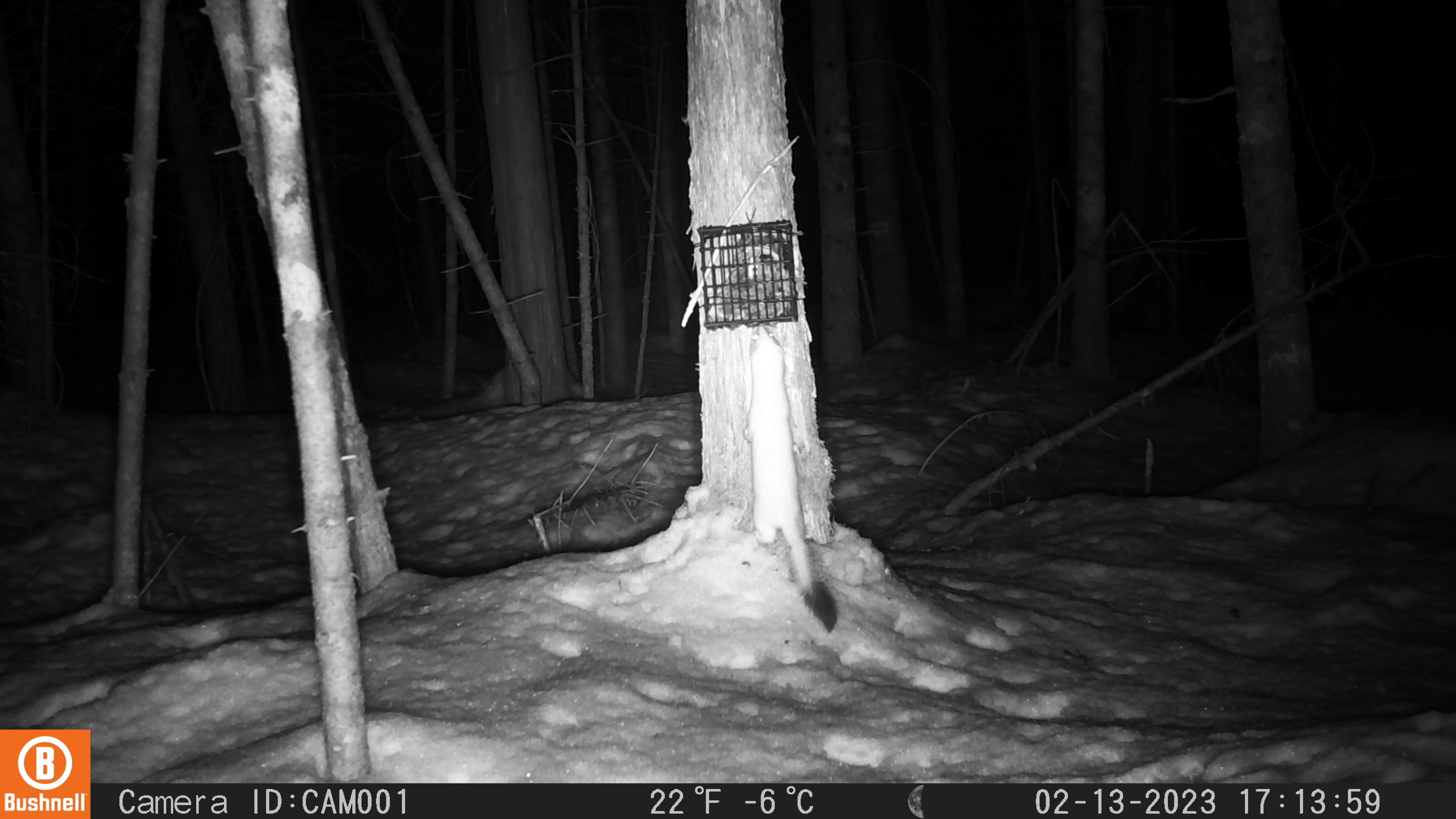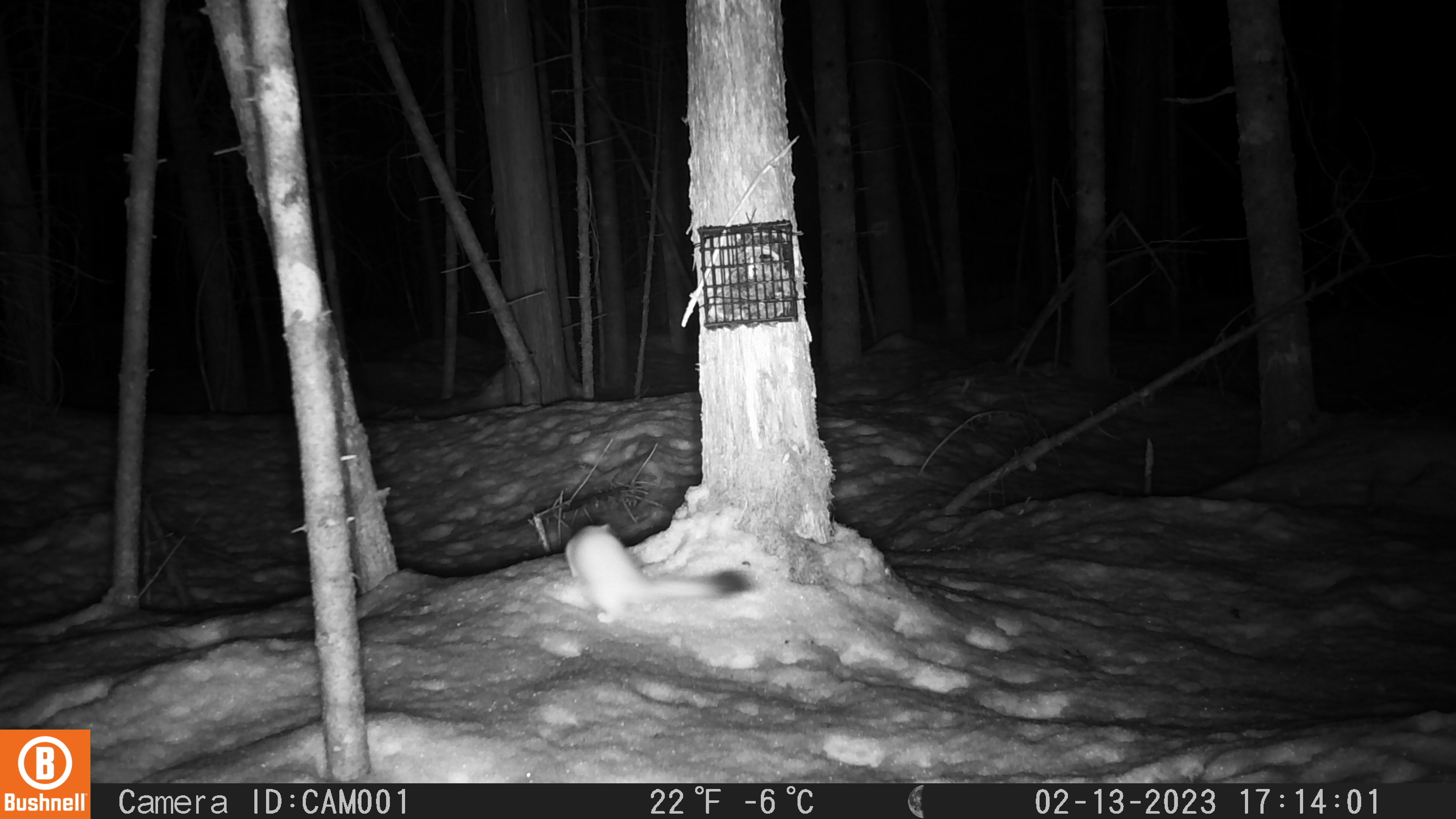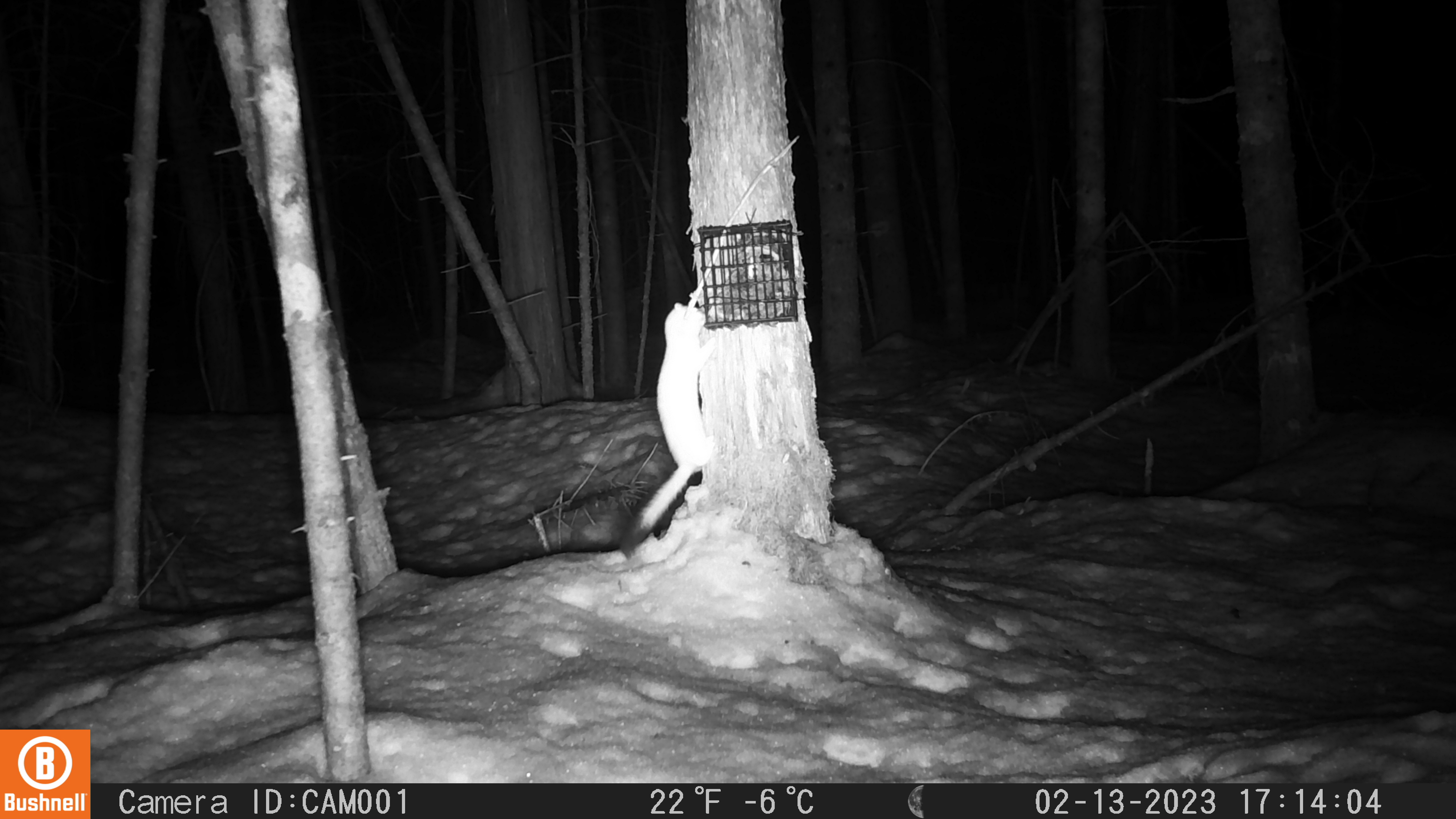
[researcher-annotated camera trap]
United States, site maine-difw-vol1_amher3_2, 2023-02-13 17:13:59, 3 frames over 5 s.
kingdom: Animalia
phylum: Chordata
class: Mammalia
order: Carnivora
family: Mustelidae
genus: Neogale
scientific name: Neogale frenata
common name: long-tailed weasel